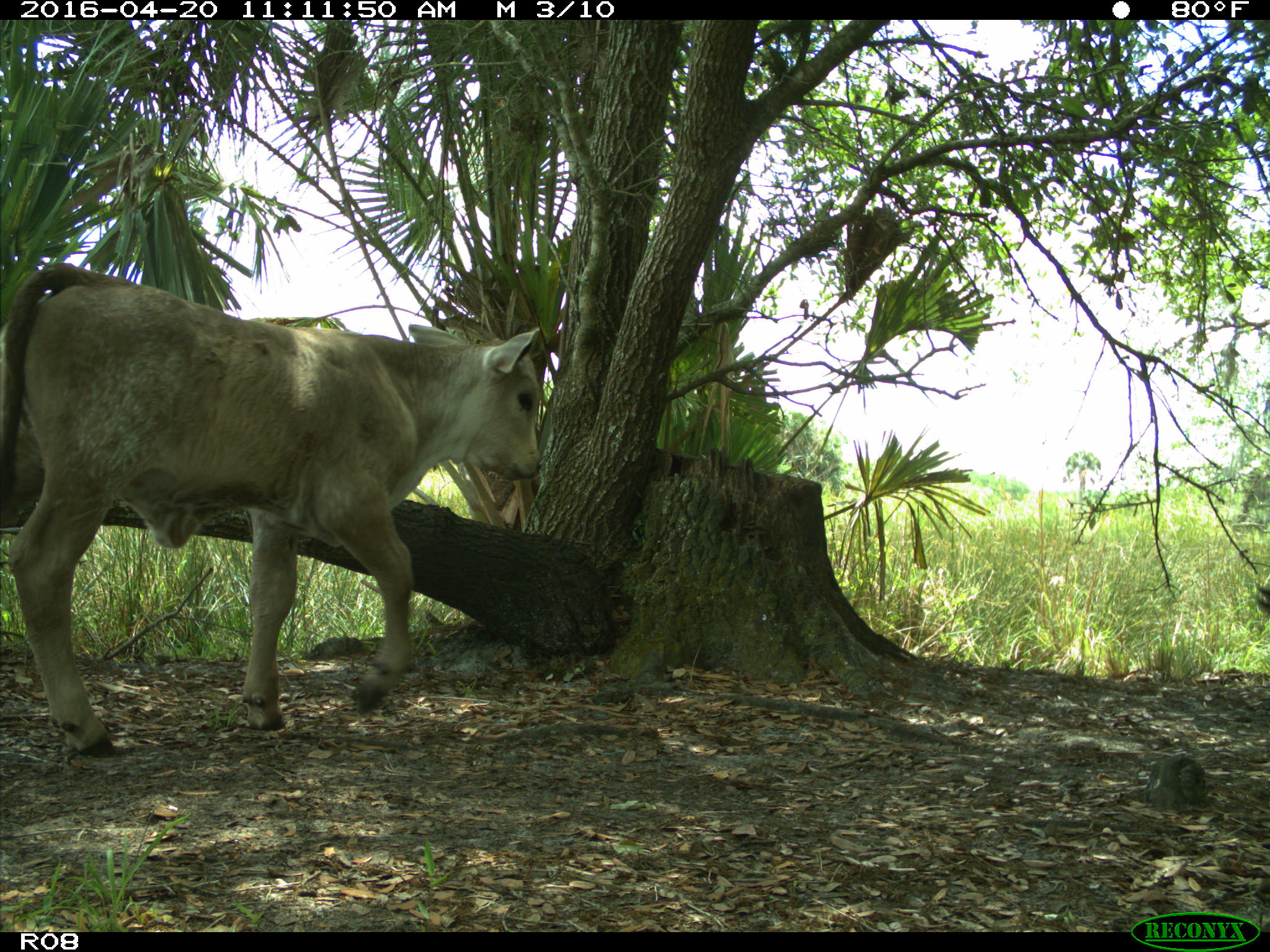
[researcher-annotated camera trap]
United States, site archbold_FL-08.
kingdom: Animalia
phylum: Chordata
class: Mammalia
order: Artiodactyla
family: Bovidae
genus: Bos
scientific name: Bos taurus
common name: domestic cow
Bos taurus (domestic cow).